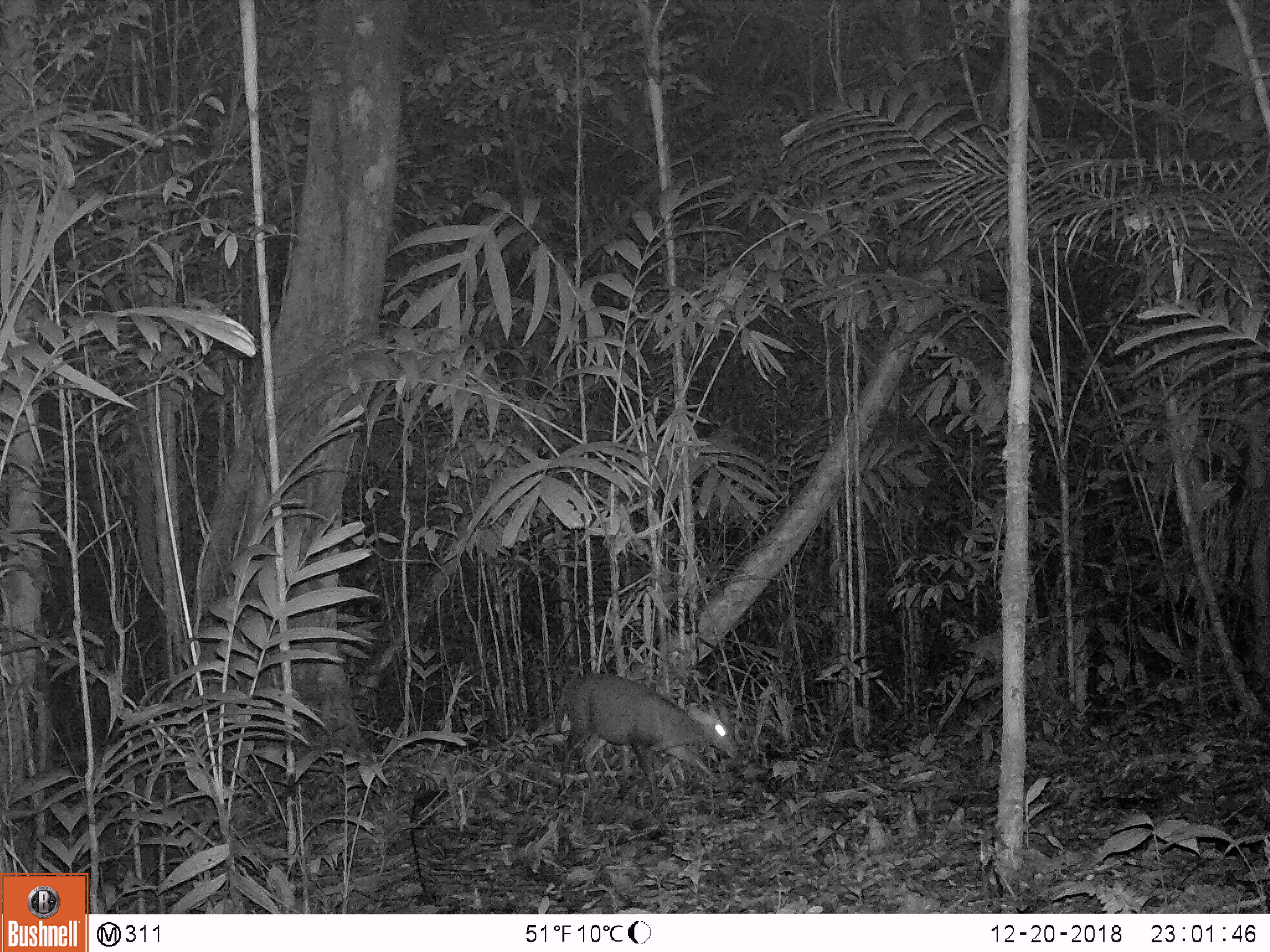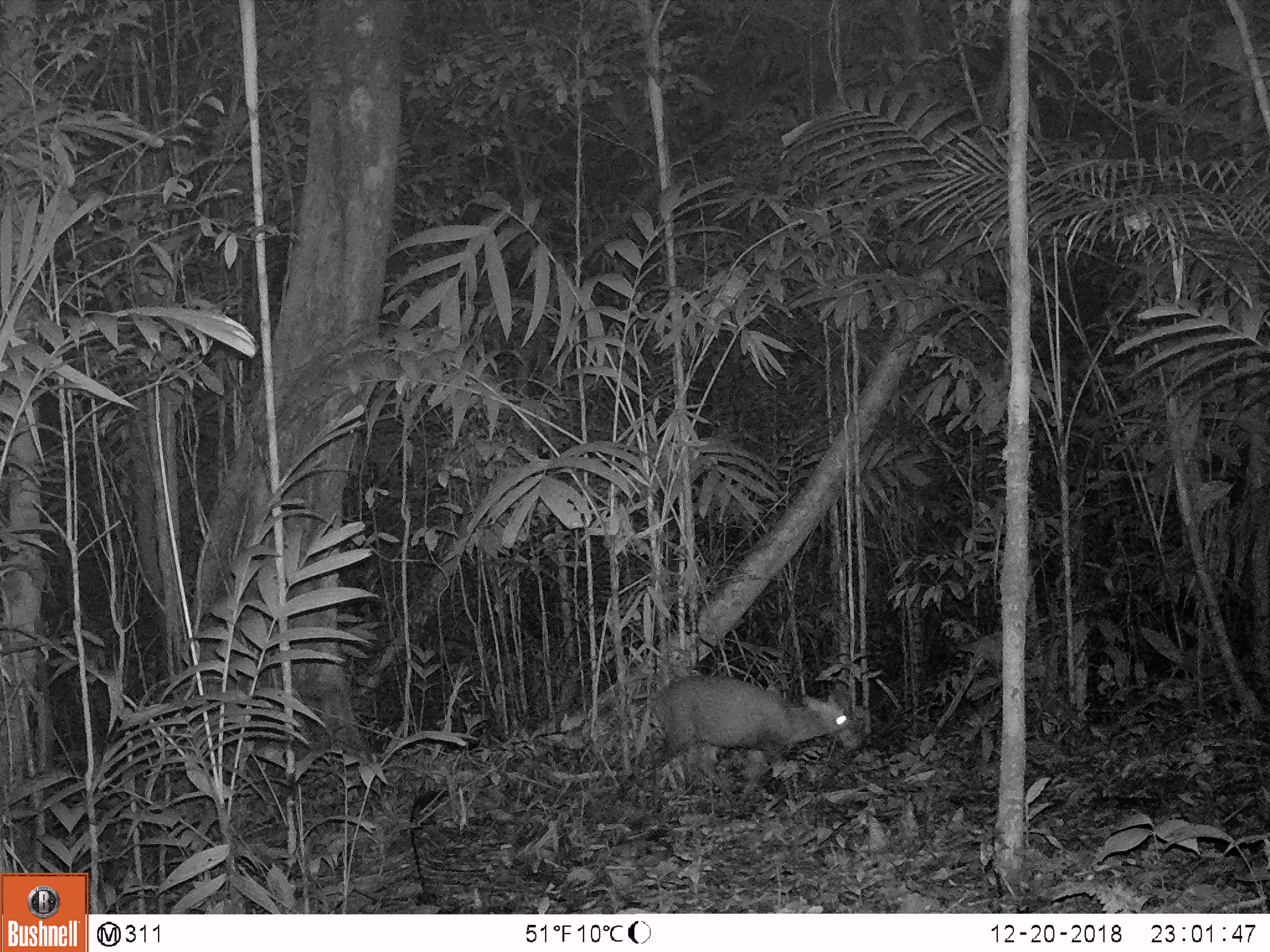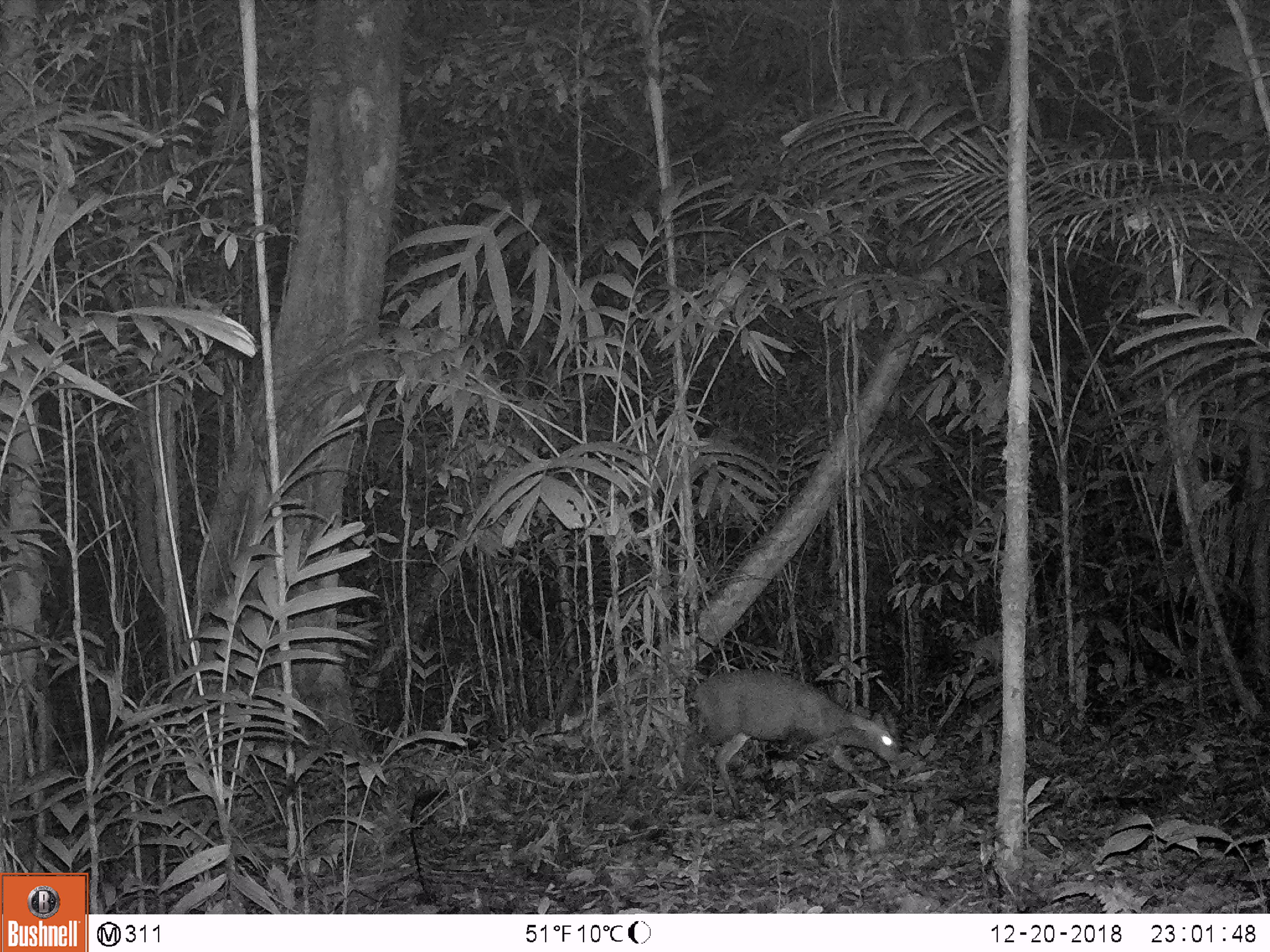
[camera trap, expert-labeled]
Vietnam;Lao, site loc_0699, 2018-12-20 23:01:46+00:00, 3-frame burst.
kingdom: Animalia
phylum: Chordata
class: Mammalia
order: Artiodactyla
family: Cervidae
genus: Muntiacus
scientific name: Muntiacus rooseveltorum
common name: roosevelt's muntjac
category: roosevelts muntjac group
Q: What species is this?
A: Roosevelts muntjac group (roosevelt's muntjac) (Muntiacus rooseveltorum).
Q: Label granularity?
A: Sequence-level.